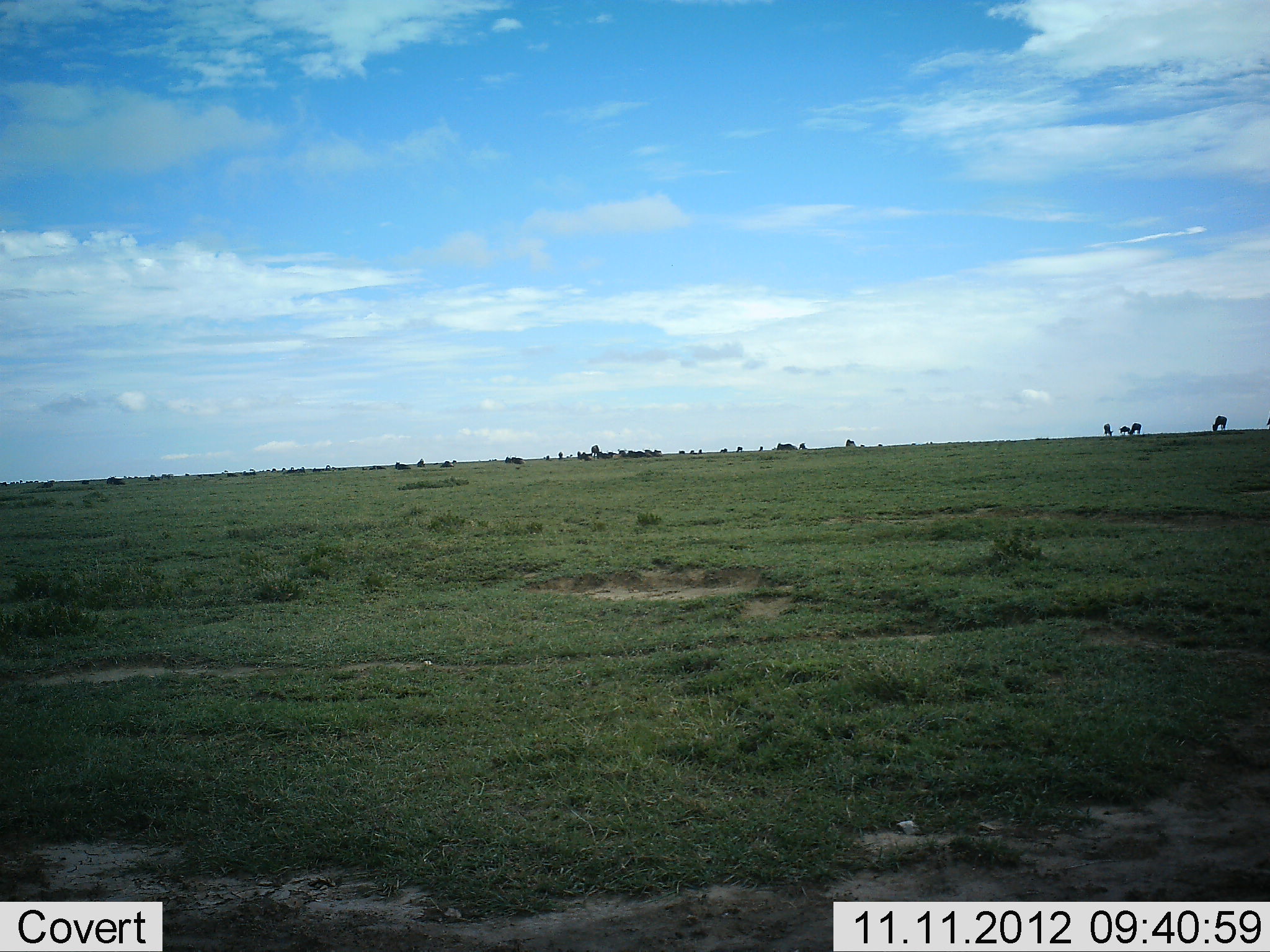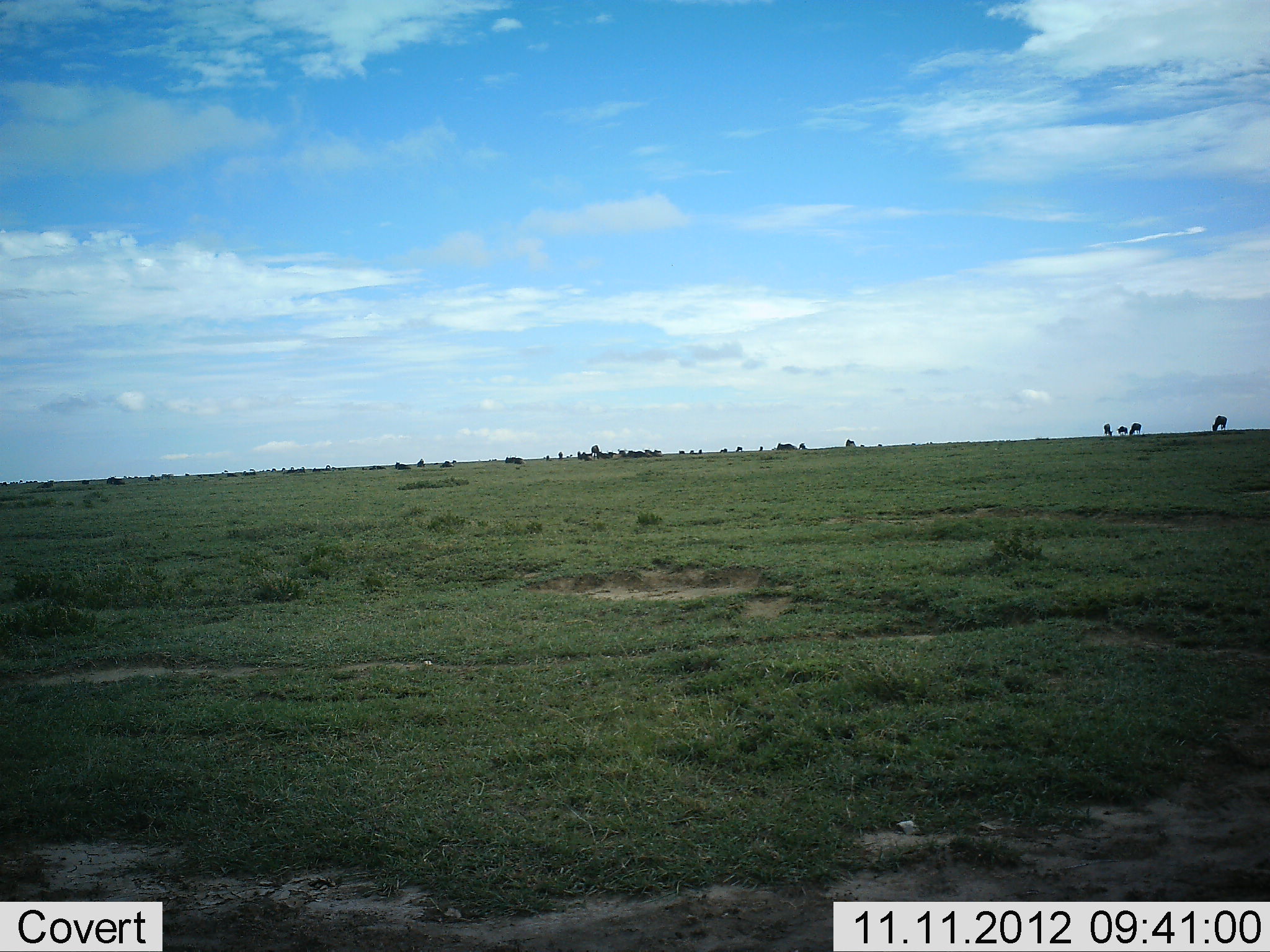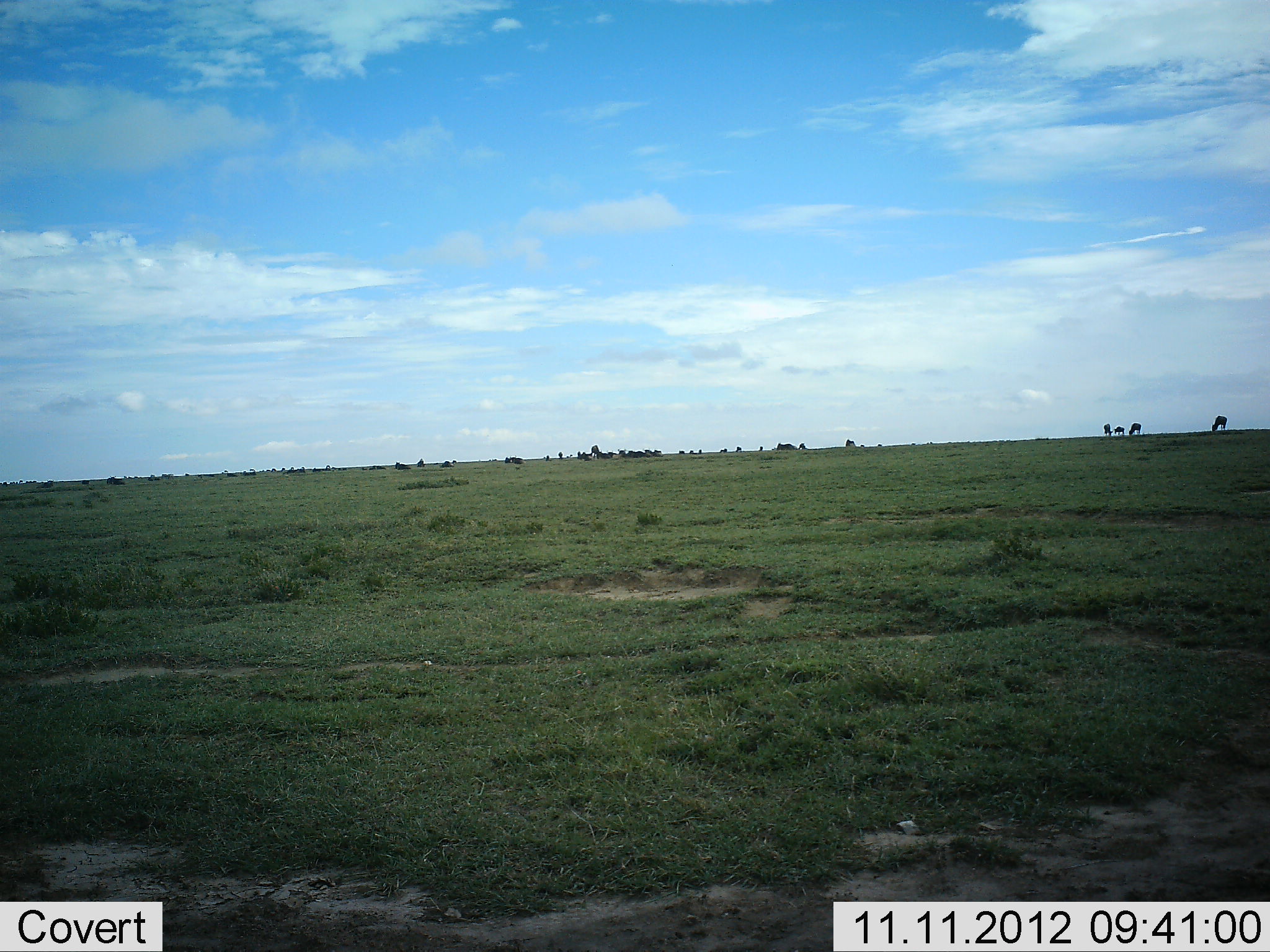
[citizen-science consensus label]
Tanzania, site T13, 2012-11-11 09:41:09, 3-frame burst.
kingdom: Animalia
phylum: Chordata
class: Mammalia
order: Artiodactyla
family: Bovidae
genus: Connochaetes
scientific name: Connochaetes taurinus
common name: blue wildebeest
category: wildebeest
Wildebeest (blue wildebeest) (Connochaetes taurinus), count 11-50. Behavior (volunteer vote fractions): standing 60%, resting 10%, moving 50%, interacting 0%. Young present (vote fraction): 0%. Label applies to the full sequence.